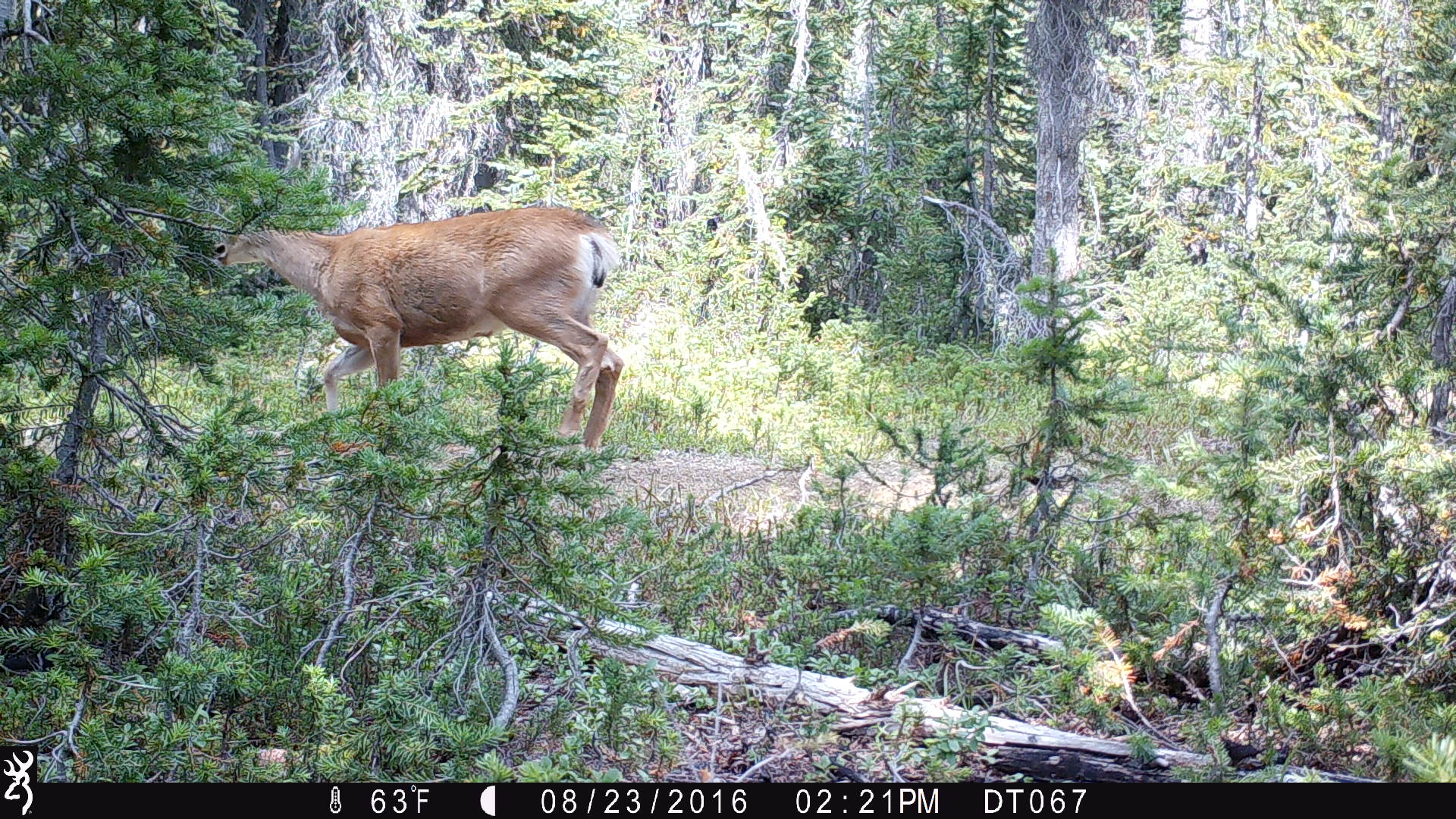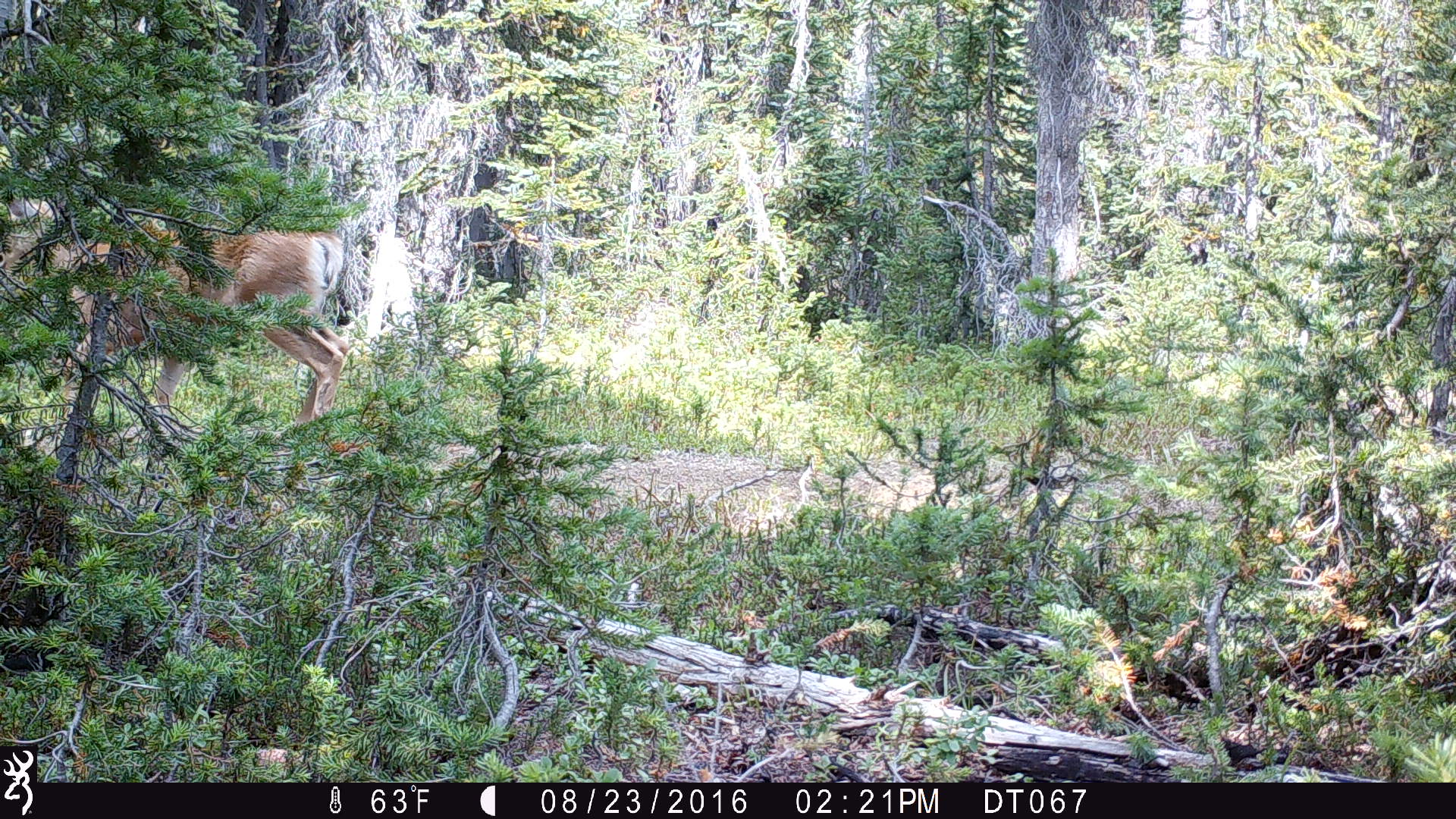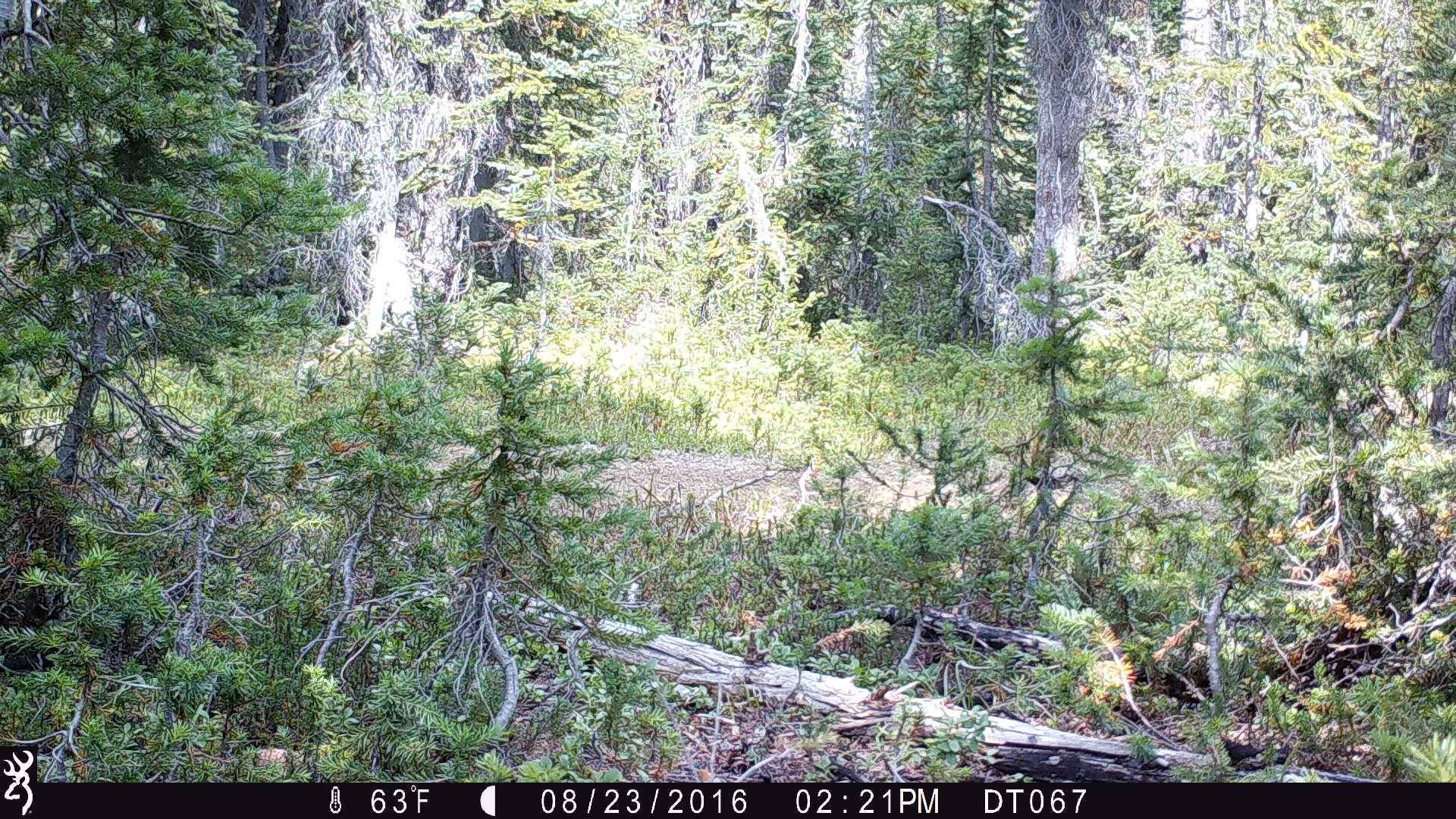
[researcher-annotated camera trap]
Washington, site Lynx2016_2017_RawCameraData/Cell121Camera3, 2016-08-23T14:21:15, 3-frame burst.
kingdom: Animalia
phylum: Chordata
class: Mammalia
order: Artiodactyla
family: Cervidae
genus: Odocoileus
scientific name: Odocoileus hemionus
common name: mule deer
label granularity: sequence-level